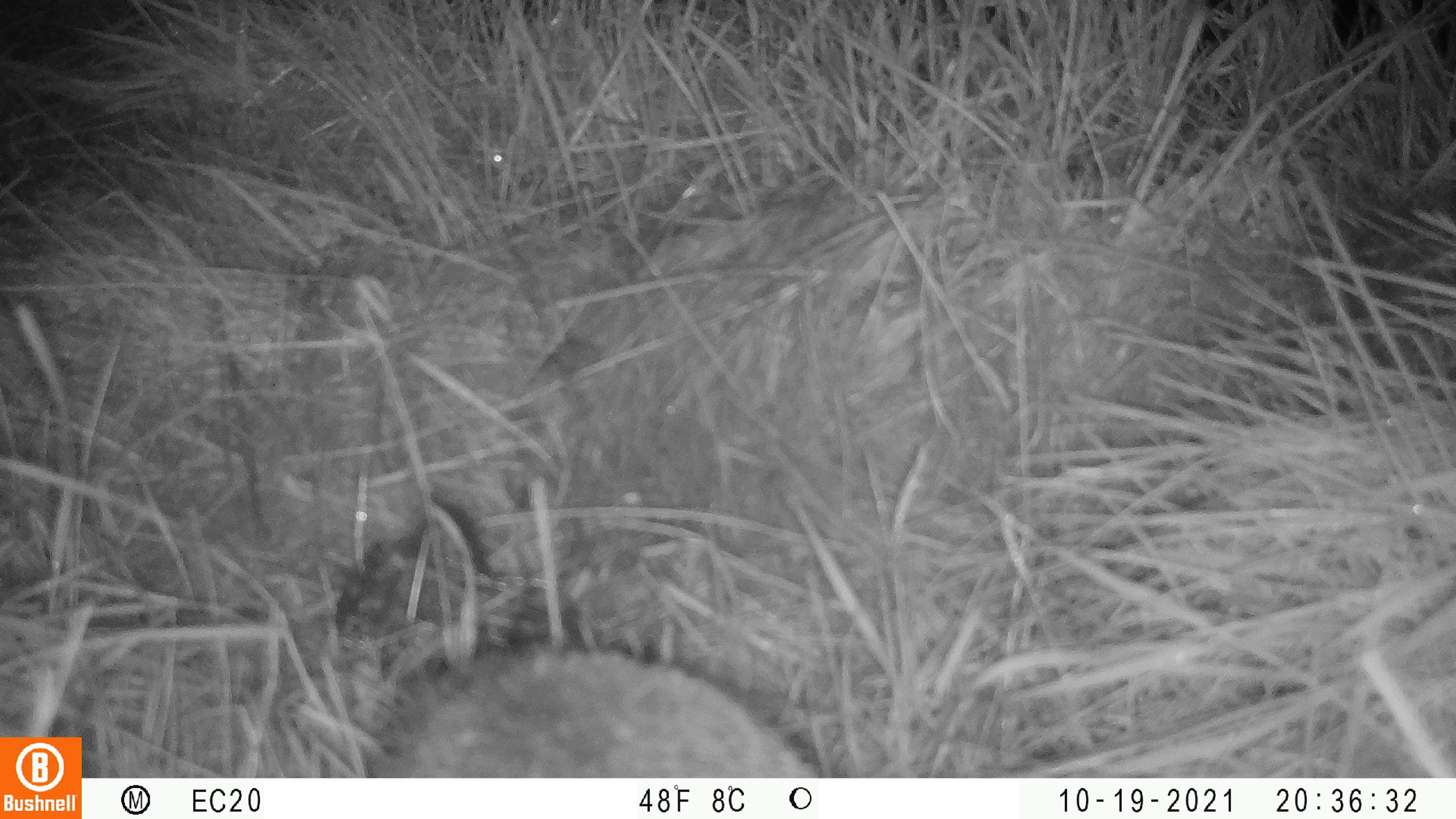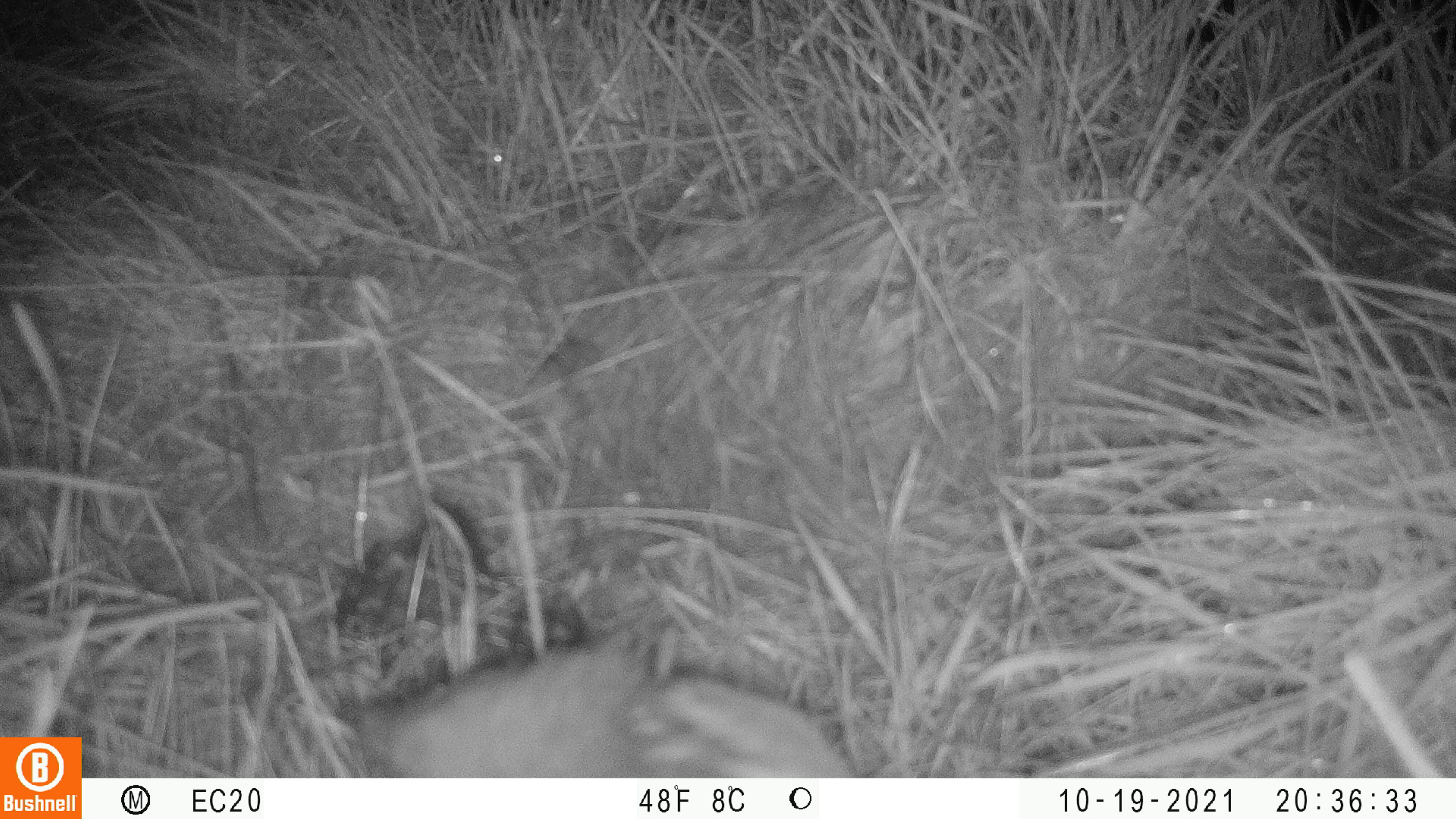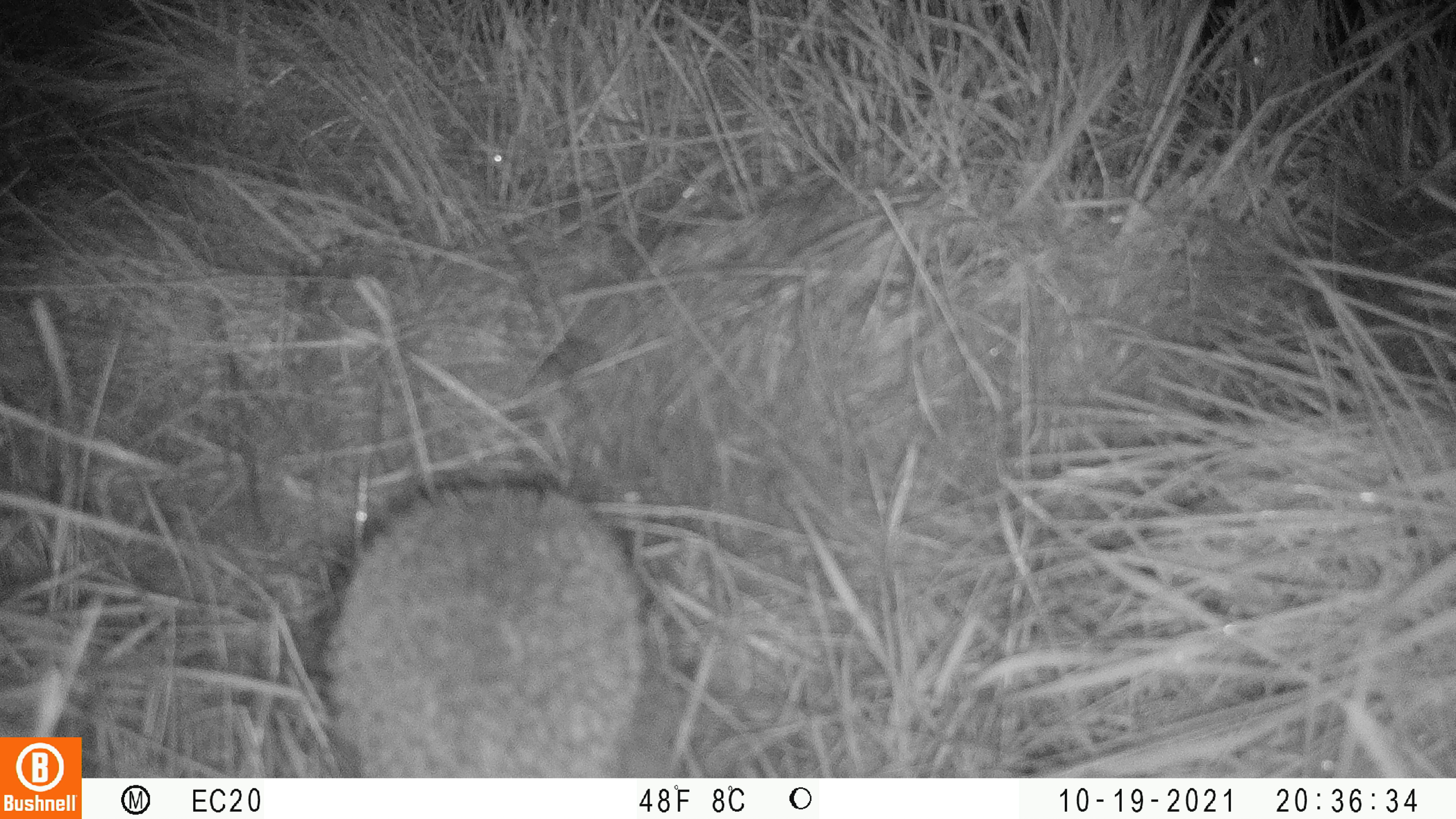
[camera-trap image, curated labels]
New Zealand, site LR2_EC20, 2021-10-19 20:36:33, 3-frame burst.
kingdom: Animalia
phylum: Chordata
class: Mammalia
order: Eulipotyphla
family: Erinaceidae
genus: Erinaceus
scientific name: Erinaceus europaeus europaeus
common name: european hedgehog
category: hedgehog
Hedgehog (european hedgehog) (Erinaceus europaeus europaeus).